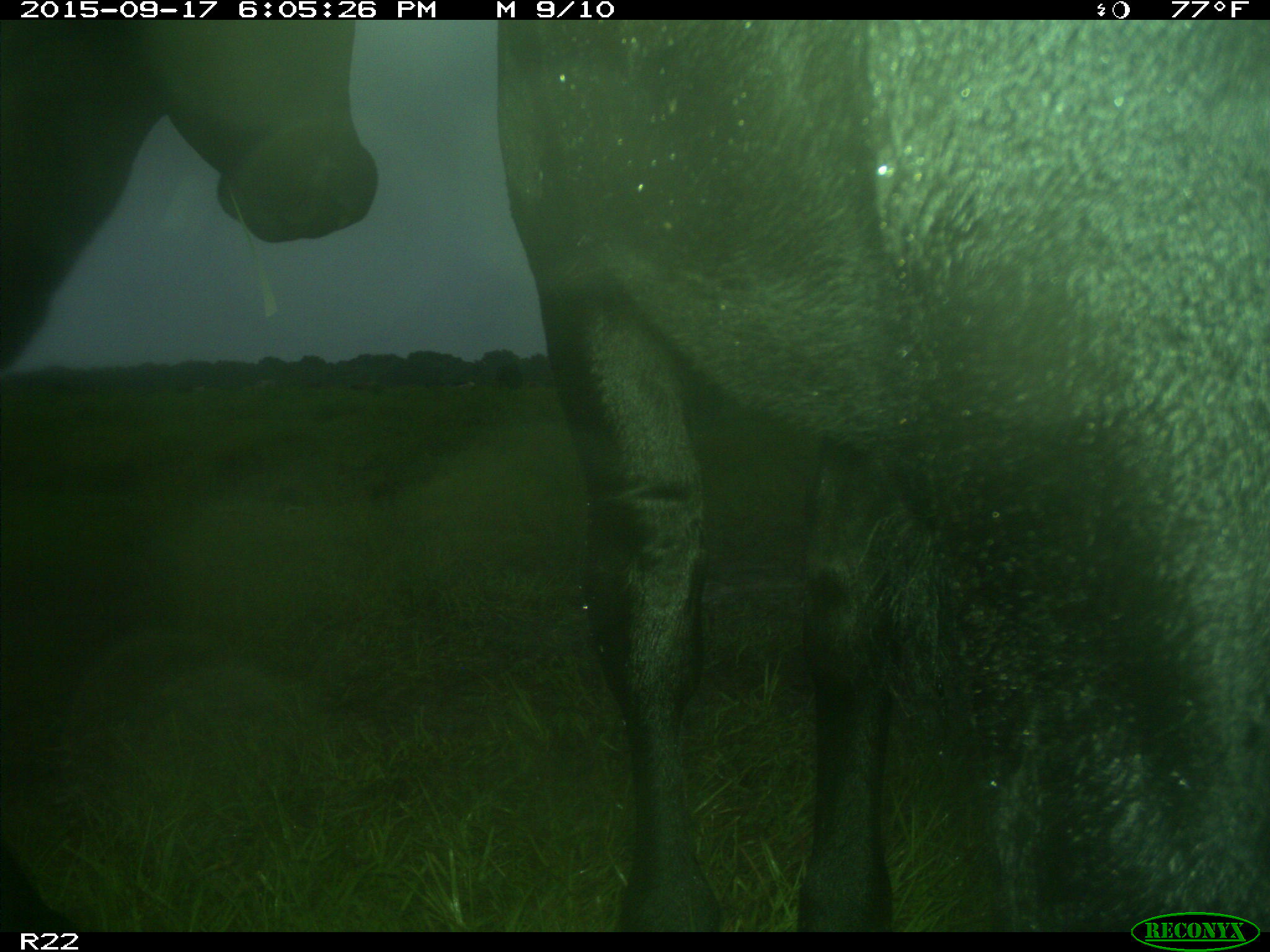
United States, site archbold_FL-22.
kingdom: Animalia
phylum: Chordata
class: Mammalia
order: Artiodactyla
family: Bovidae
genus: Bos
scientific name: Bos taurus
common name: domestic cow